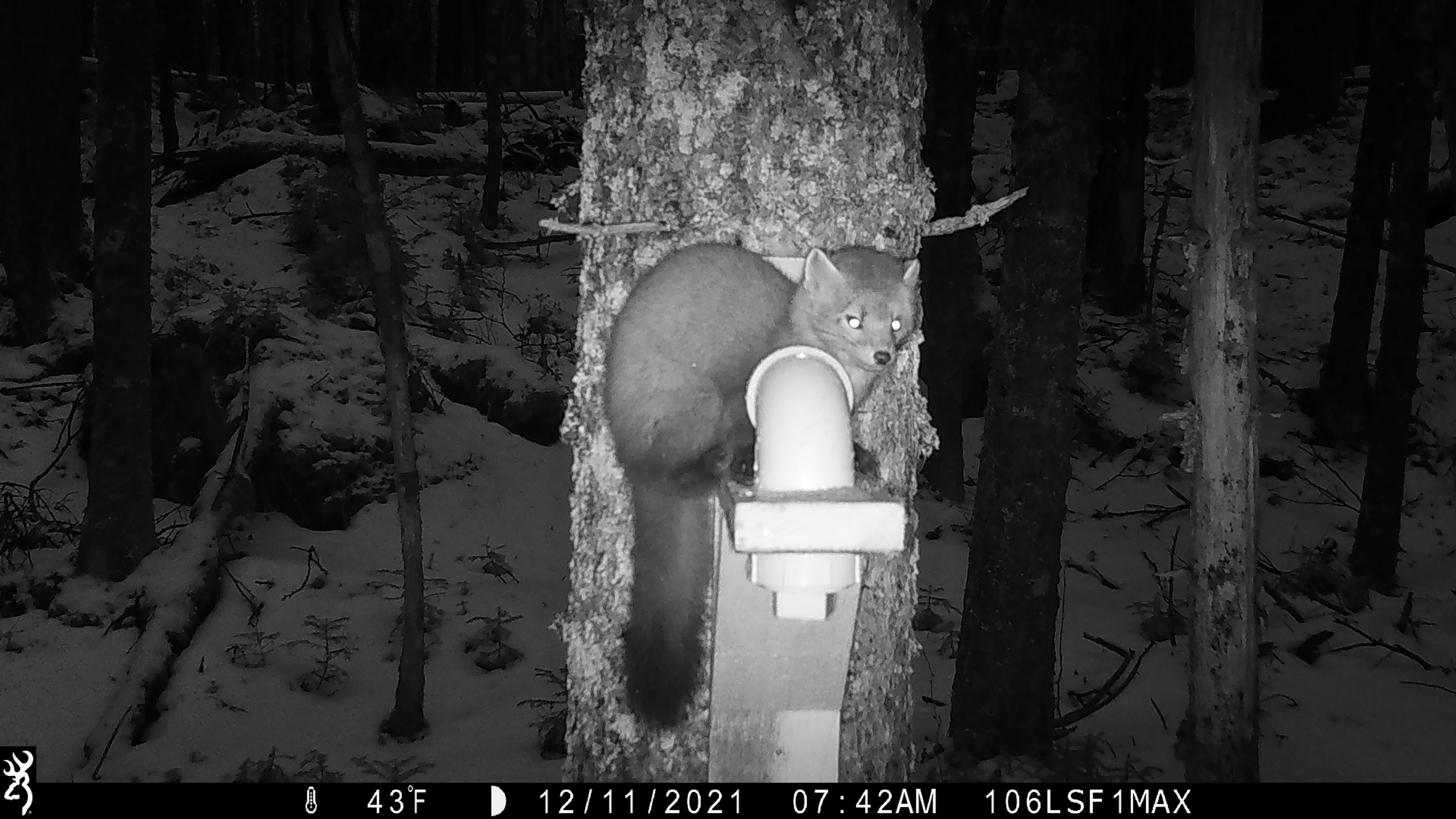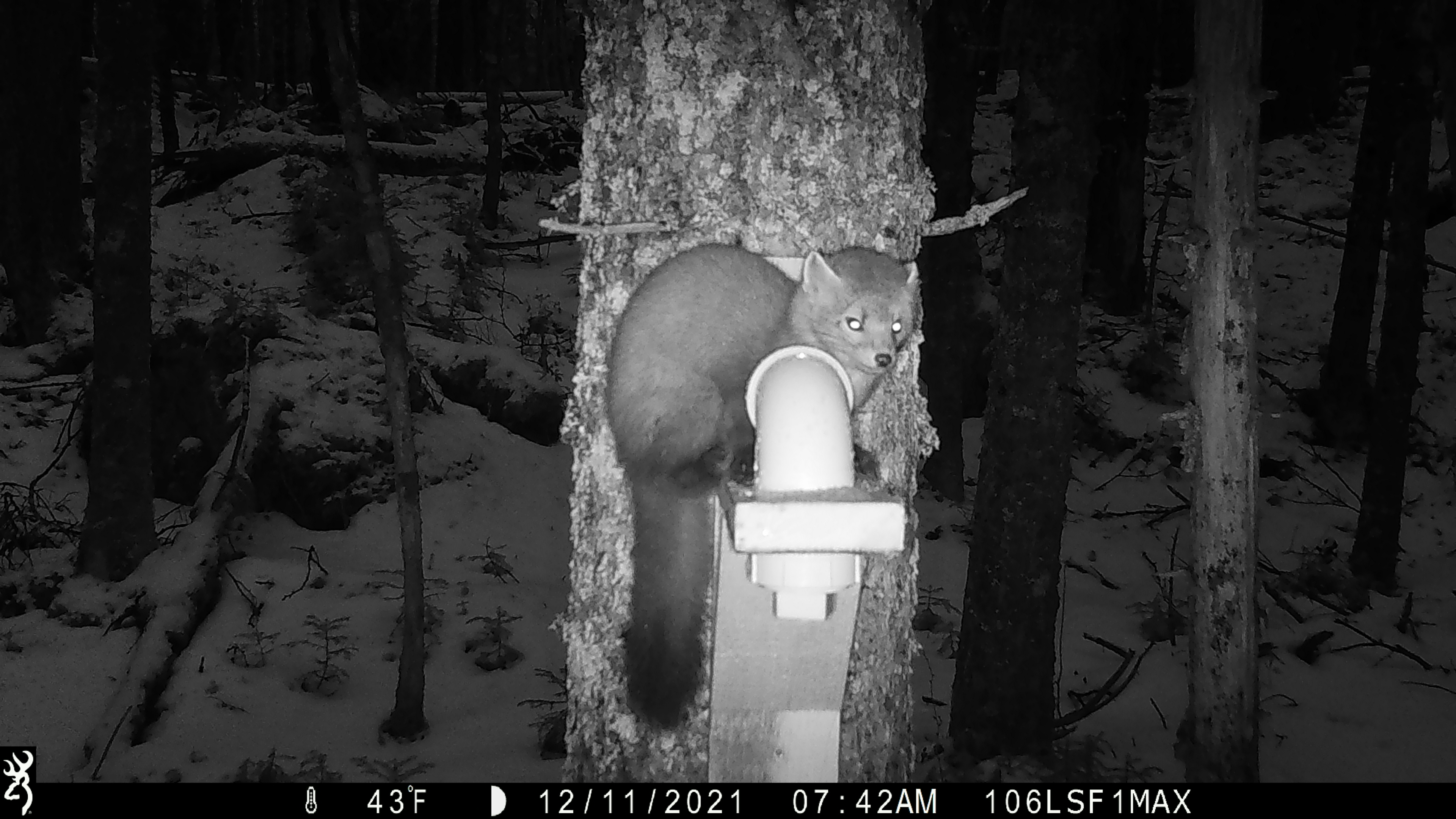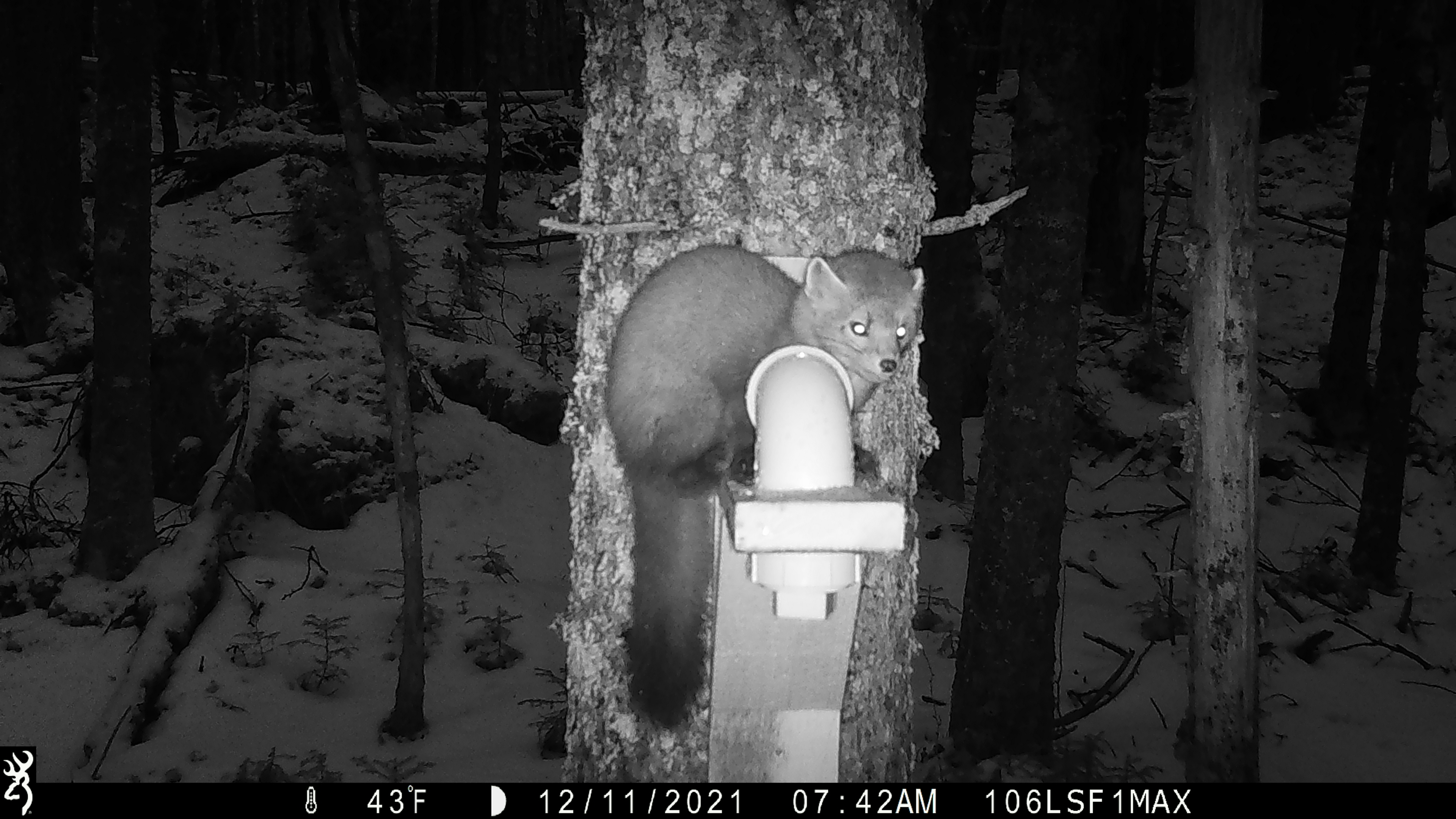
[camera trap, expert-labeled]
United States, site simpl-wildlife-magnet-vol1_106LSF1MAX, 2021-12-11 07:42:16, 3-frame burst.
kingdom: Animalia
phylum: Chordata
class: Mammalia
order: Carnivora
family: Mustelidae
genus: Martes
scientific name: Martes americana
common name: american marten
American marten (Martes americana).